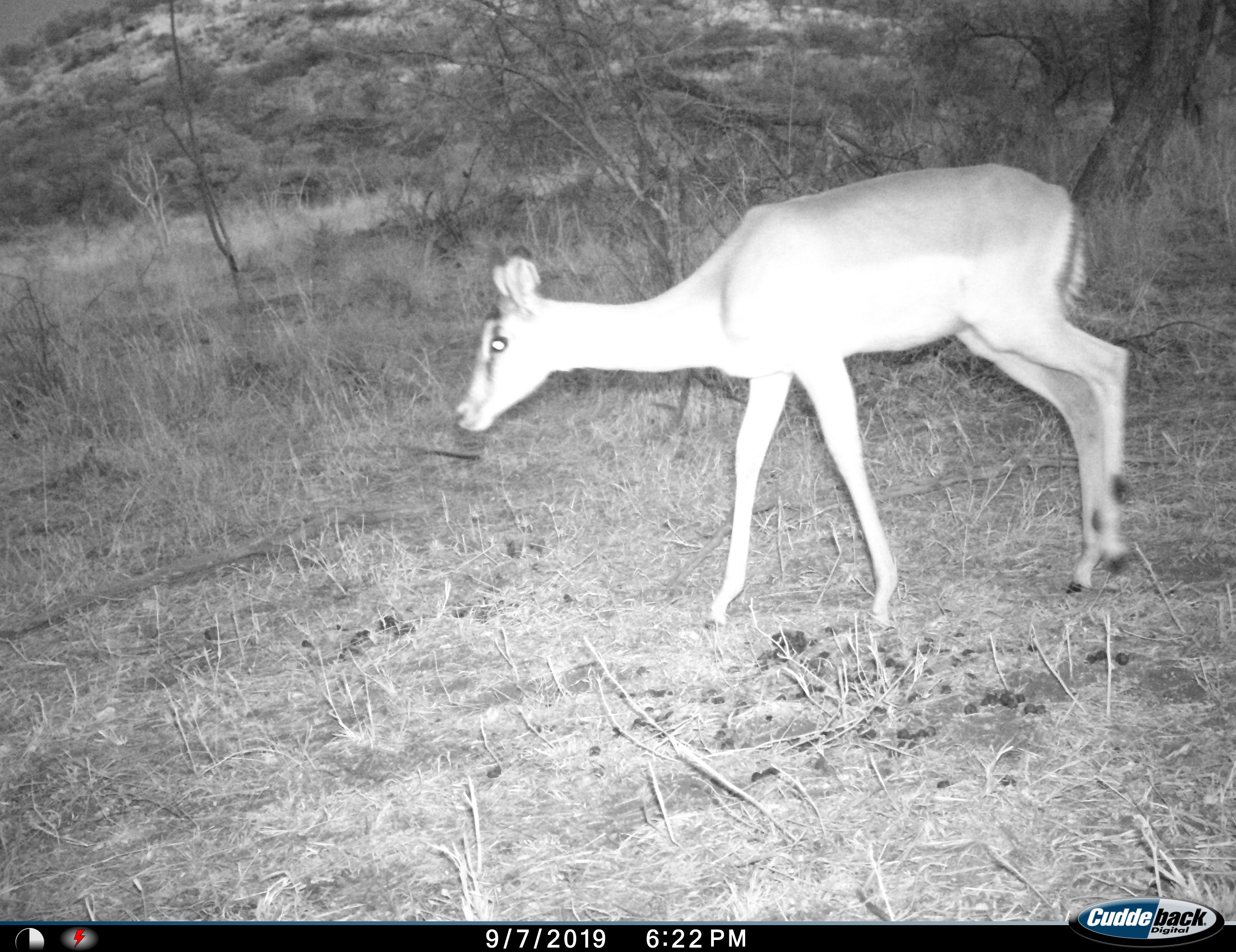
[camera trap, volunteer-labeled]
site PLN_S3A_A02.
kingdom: Animalia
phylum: Chordata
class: Mammalia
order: Artiodactyla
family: Bovidae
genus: Aepyceros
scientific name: Aepyceros melampus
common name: impala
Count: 1.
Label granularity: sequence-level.